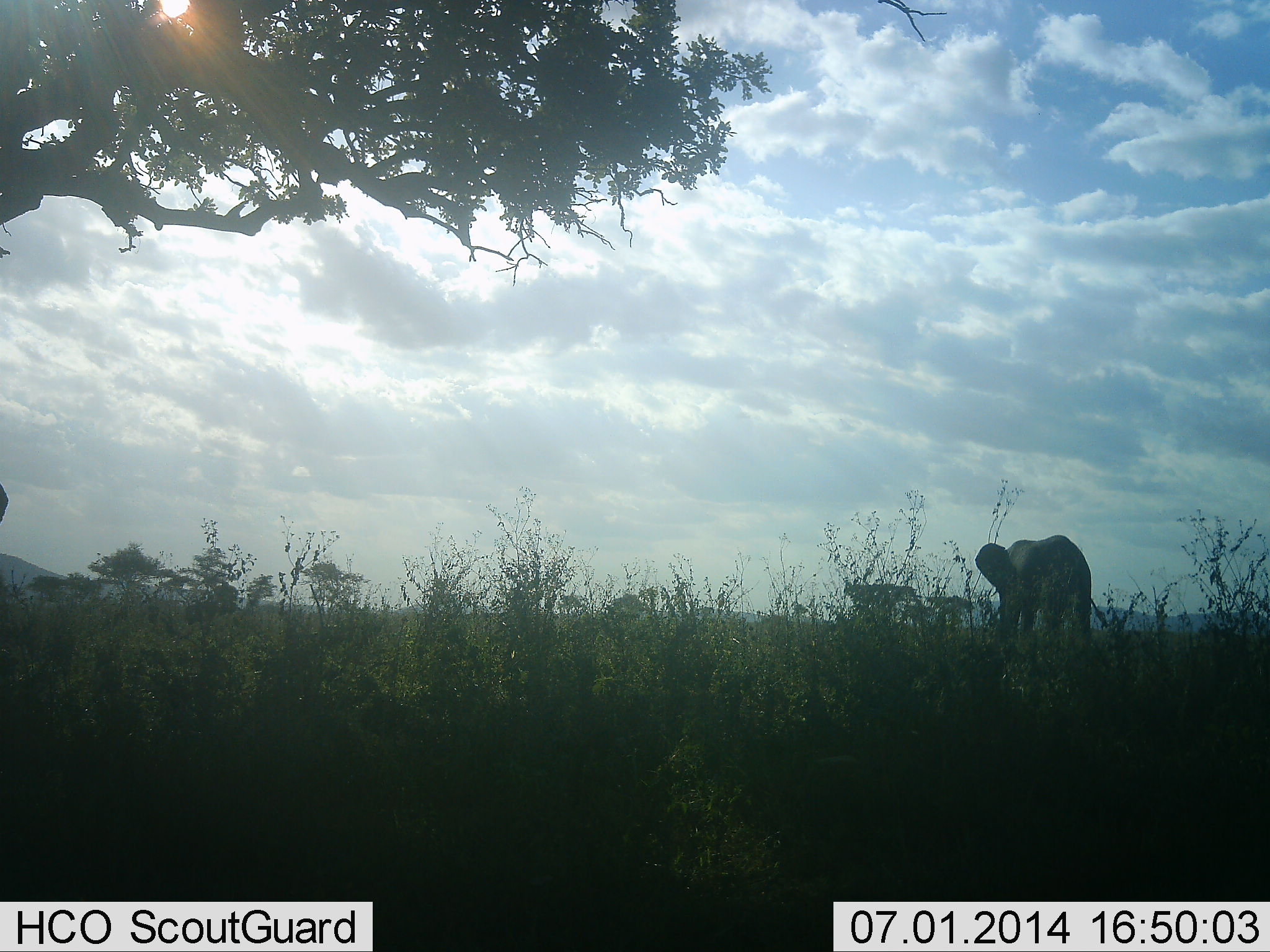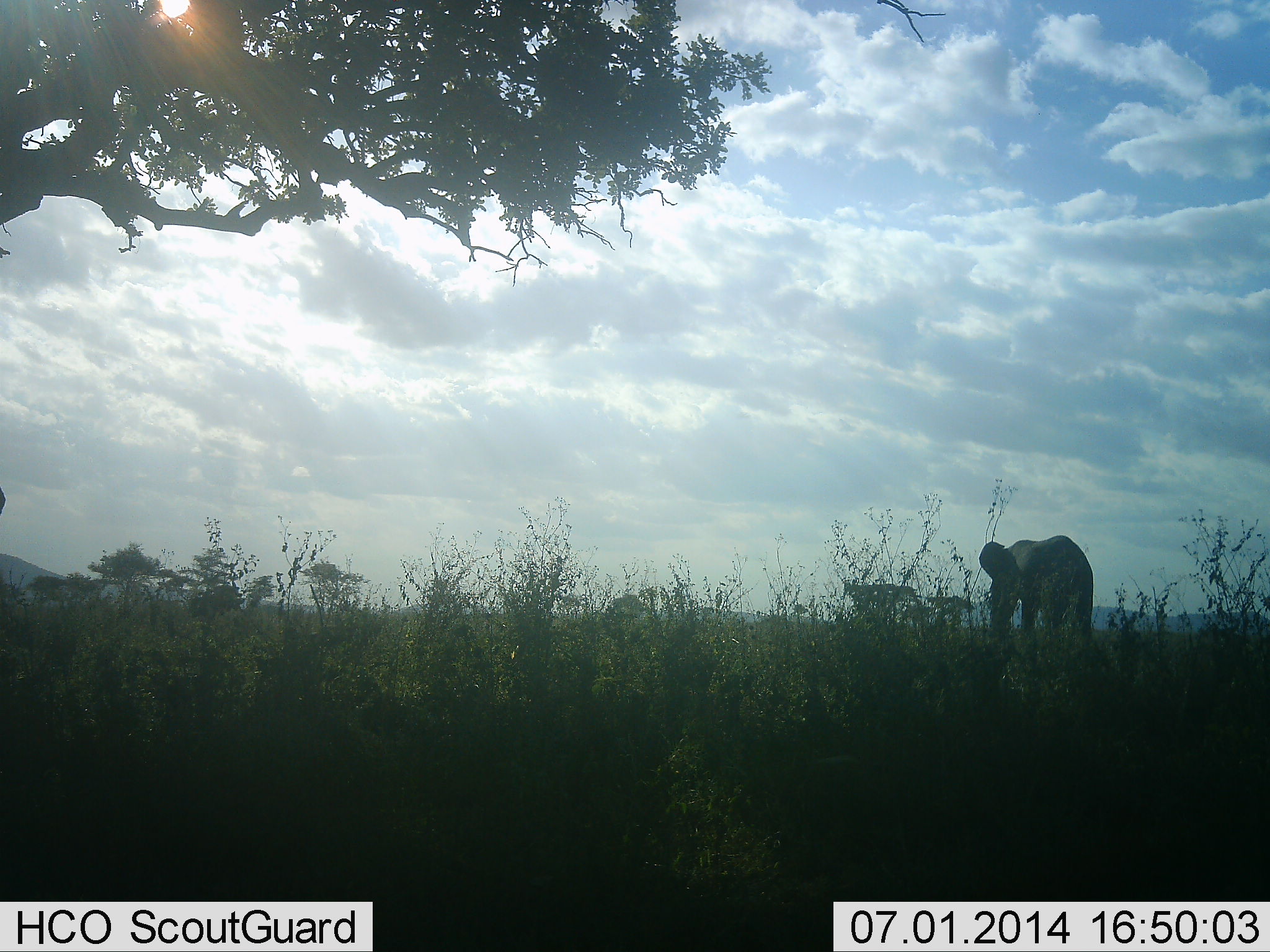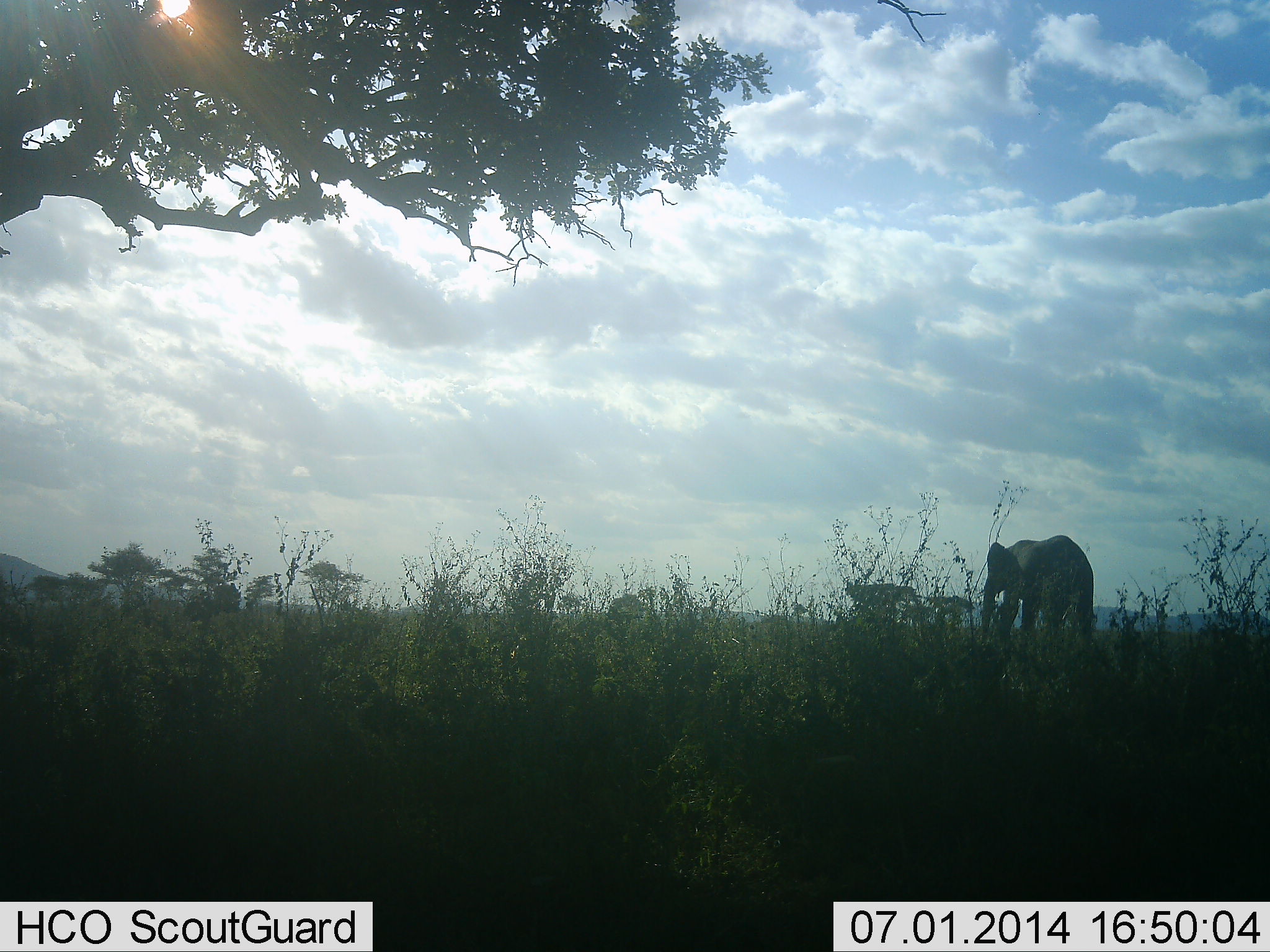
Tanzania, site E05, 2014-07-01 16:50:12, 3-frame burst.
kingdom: Animalia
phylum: Chordata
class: Mammalia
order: Proboscidea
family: Elephantidae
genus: Loxodonta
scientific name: Loxodonta africana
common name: african bush elephant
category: elephant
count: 1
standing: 80%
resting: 0%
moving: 0%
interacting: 0%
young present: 0%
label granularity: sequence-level